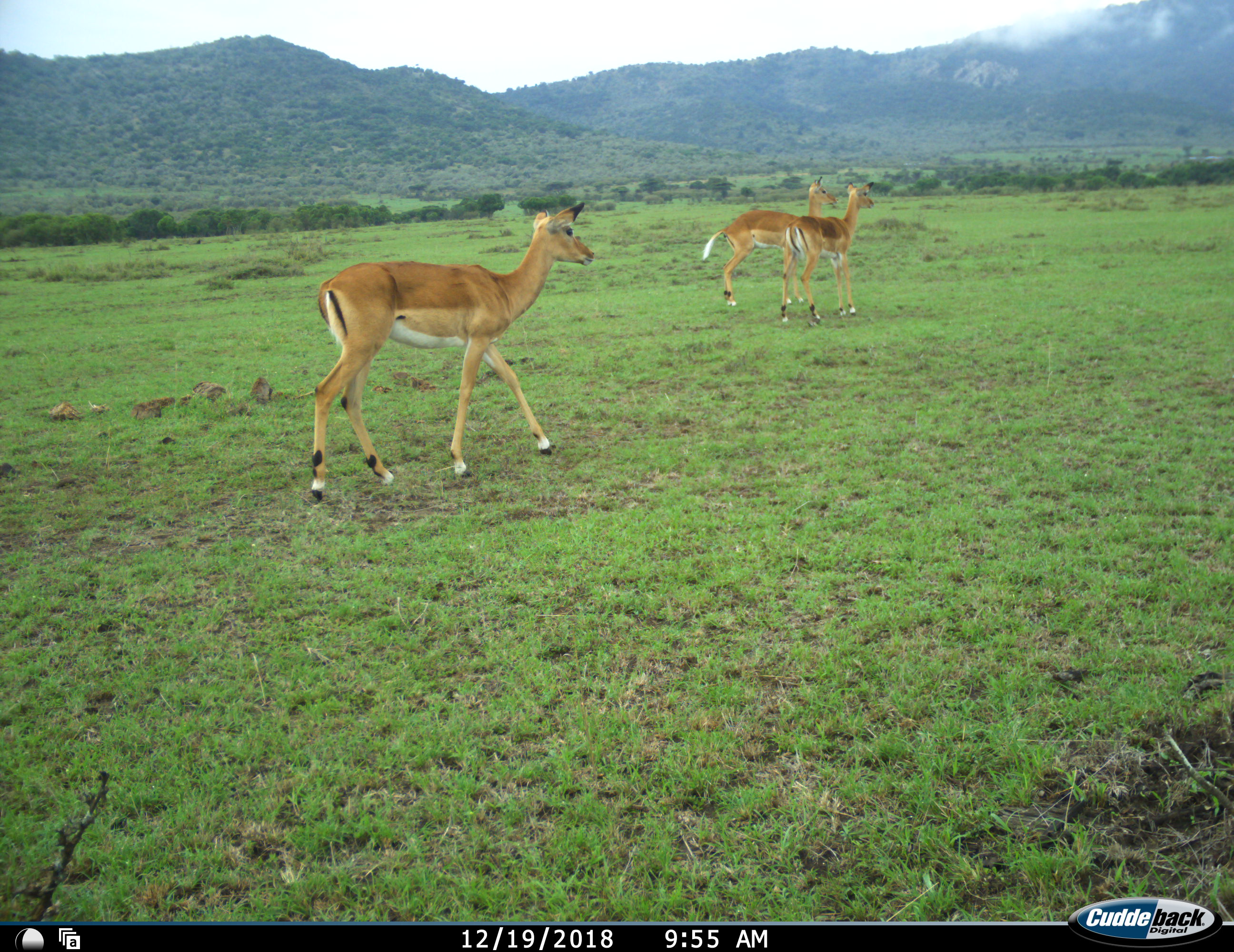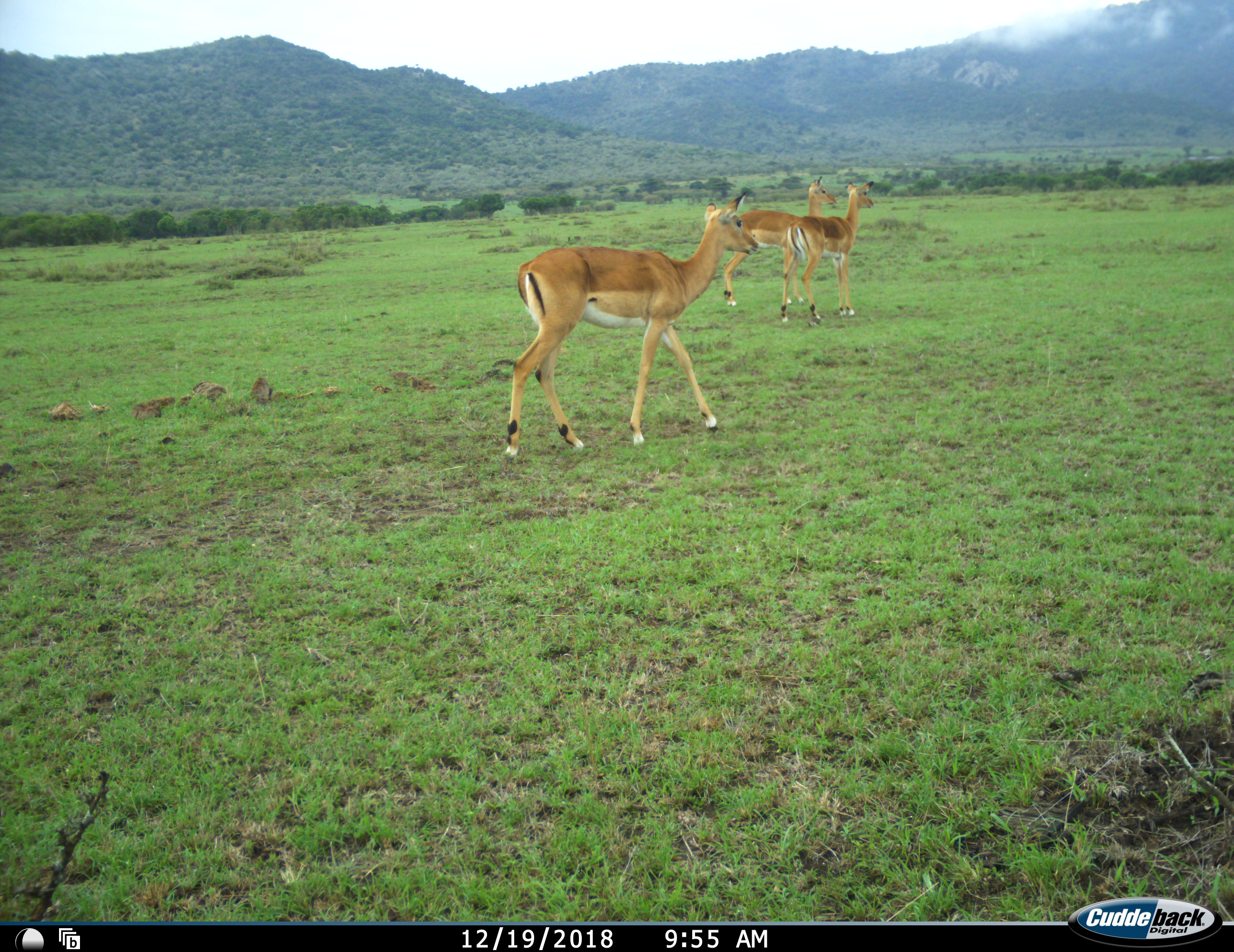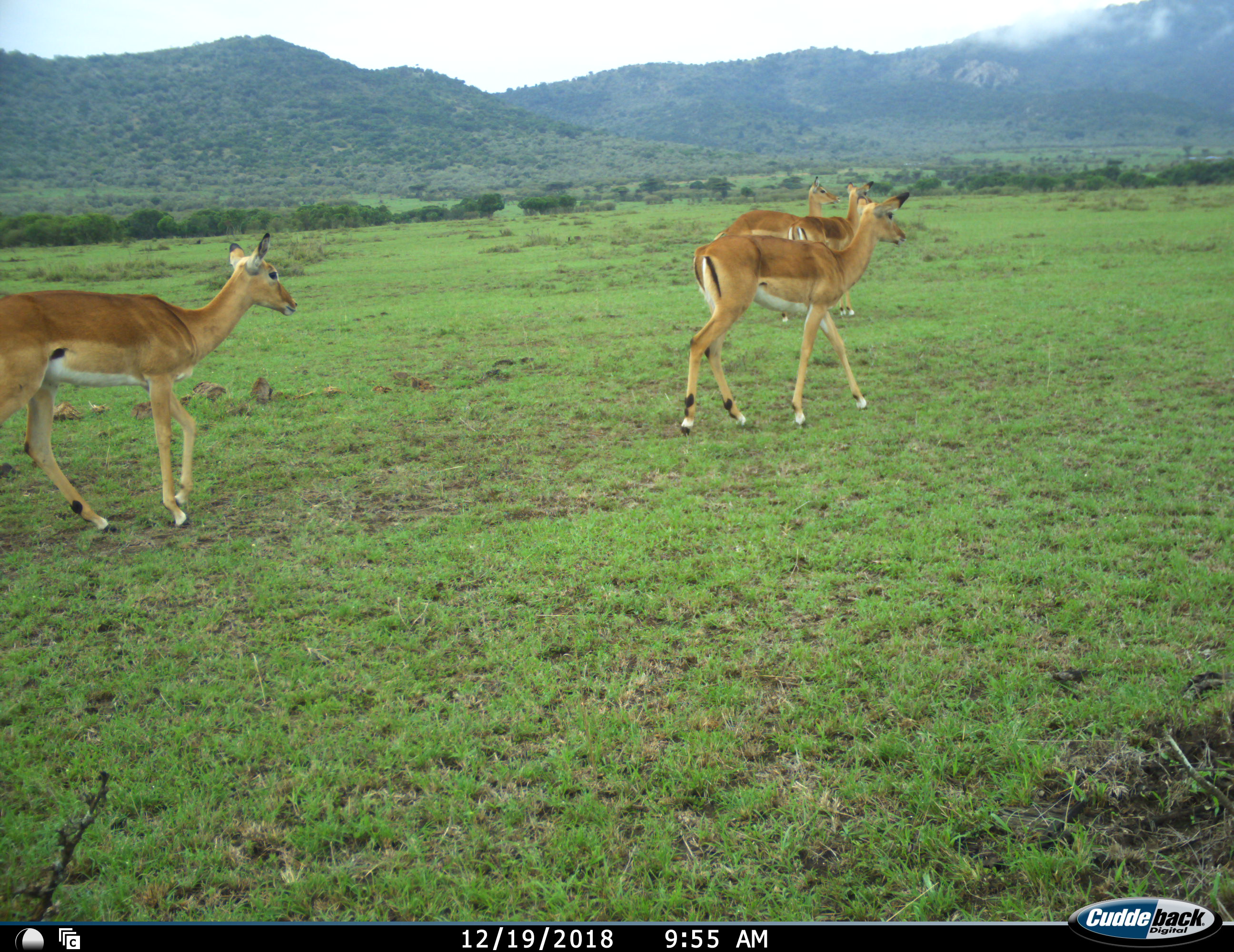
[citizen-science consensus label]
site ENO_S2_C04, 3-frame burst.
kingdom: Animalia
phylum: Chordata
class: Mammalia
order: Artiodactyla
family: Bovidae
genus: Aepyceros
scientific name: Aepyceros melampus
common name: impala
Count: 4.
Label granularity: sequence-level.